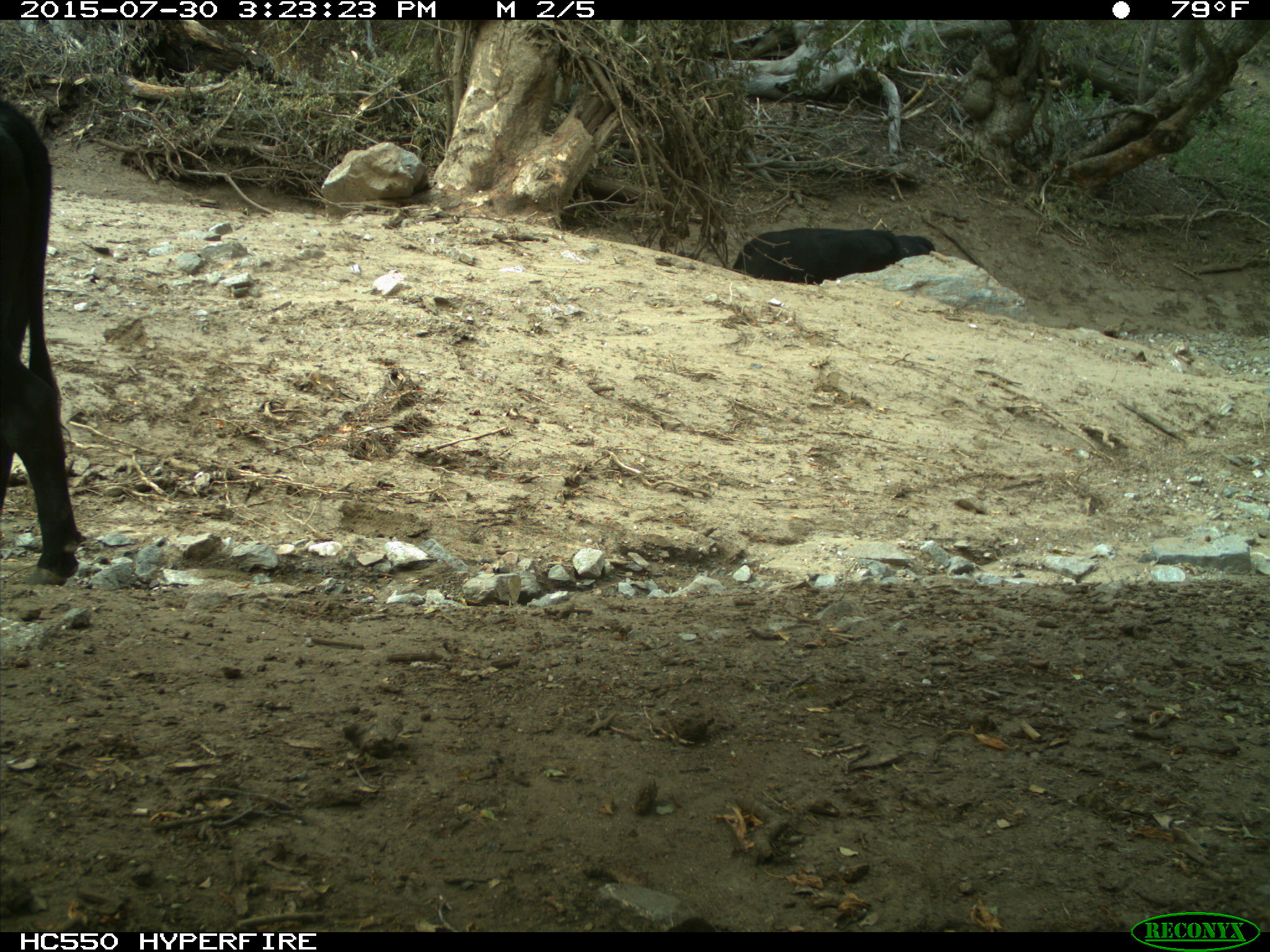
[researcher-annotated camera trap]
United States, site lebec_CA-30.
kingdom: Animalia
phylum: Chordata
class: Mammalia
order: Artiodactyla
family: Bovidae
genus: Bos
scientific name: Bos taurus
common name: domestic cow